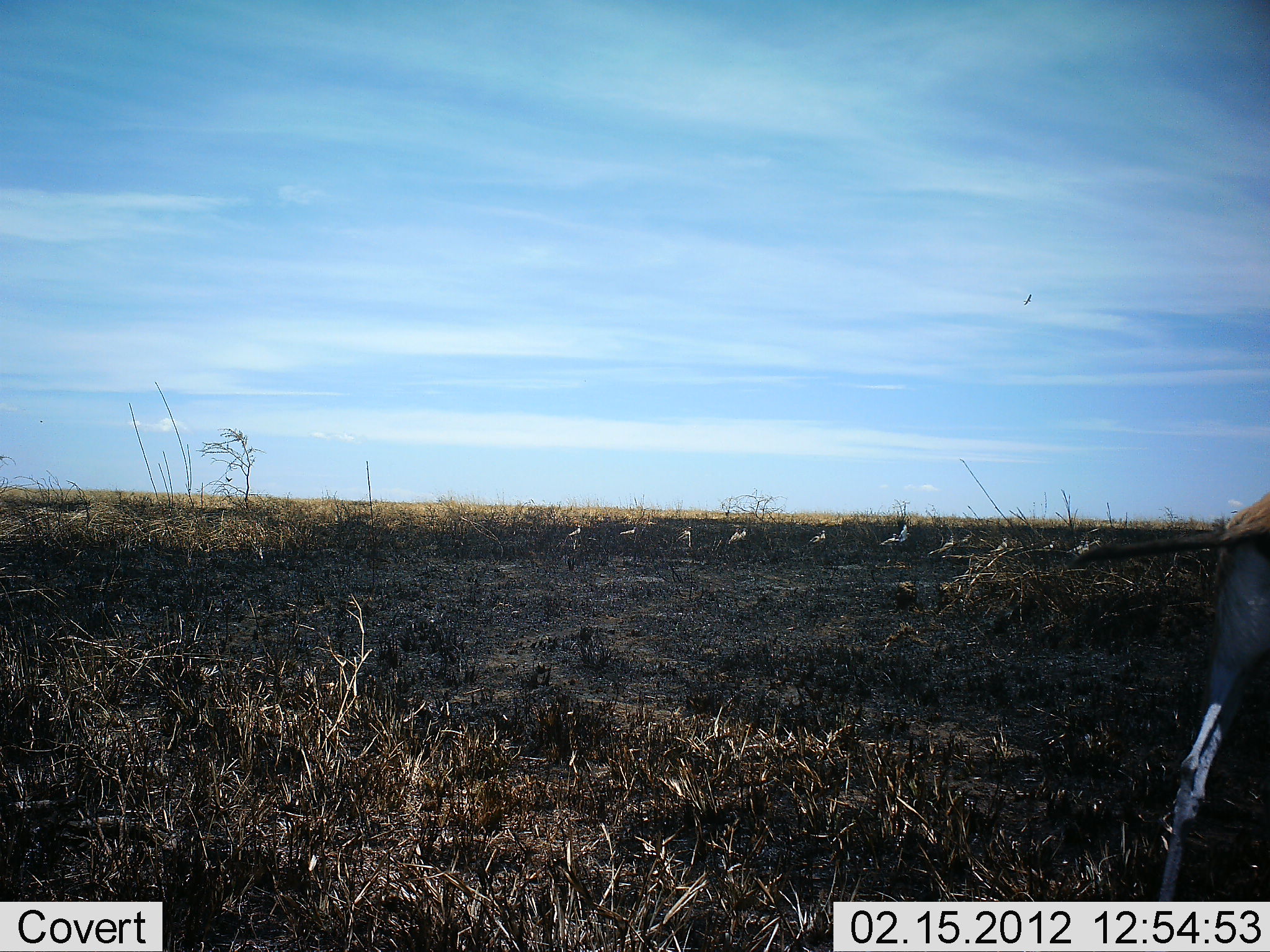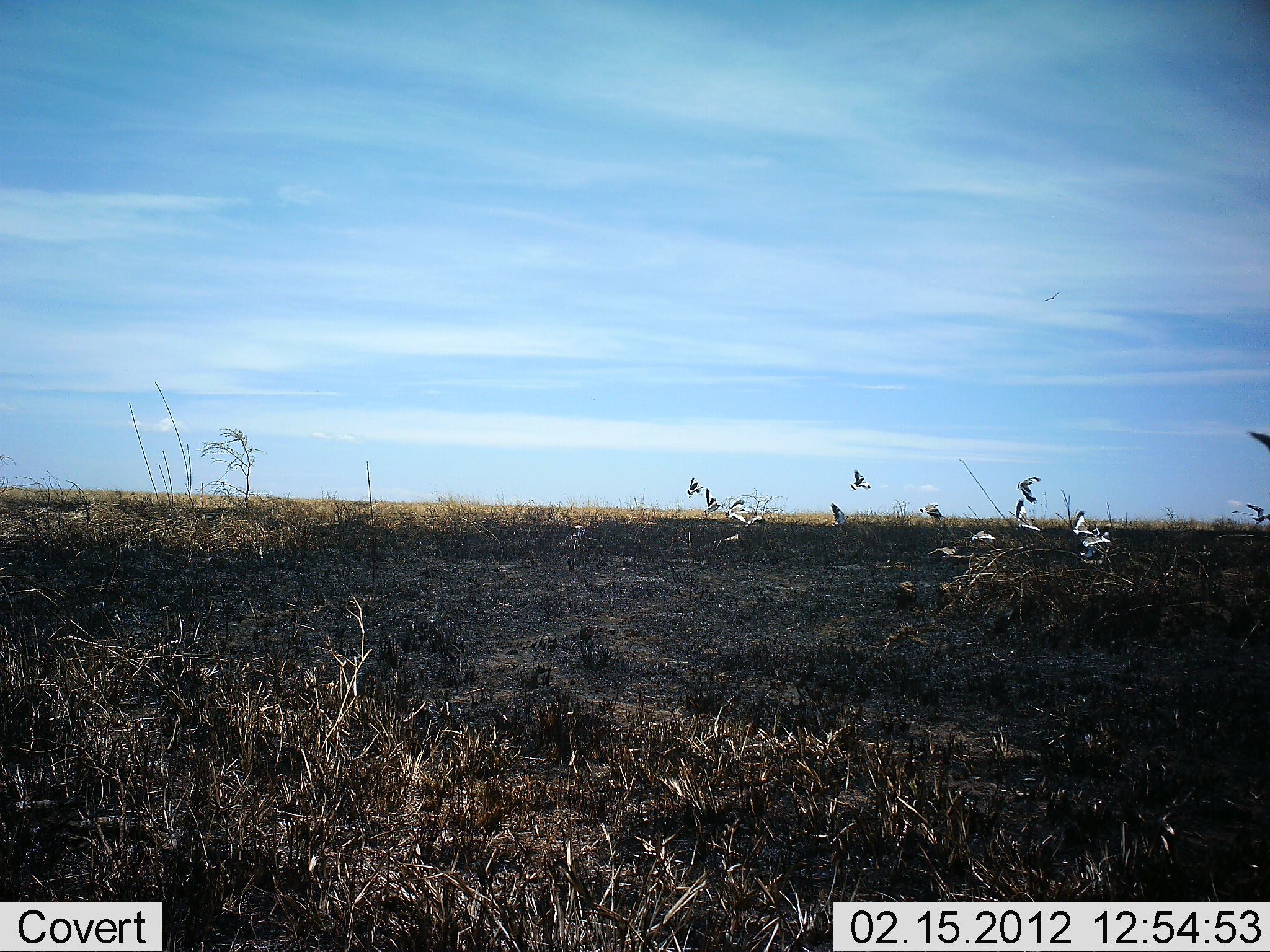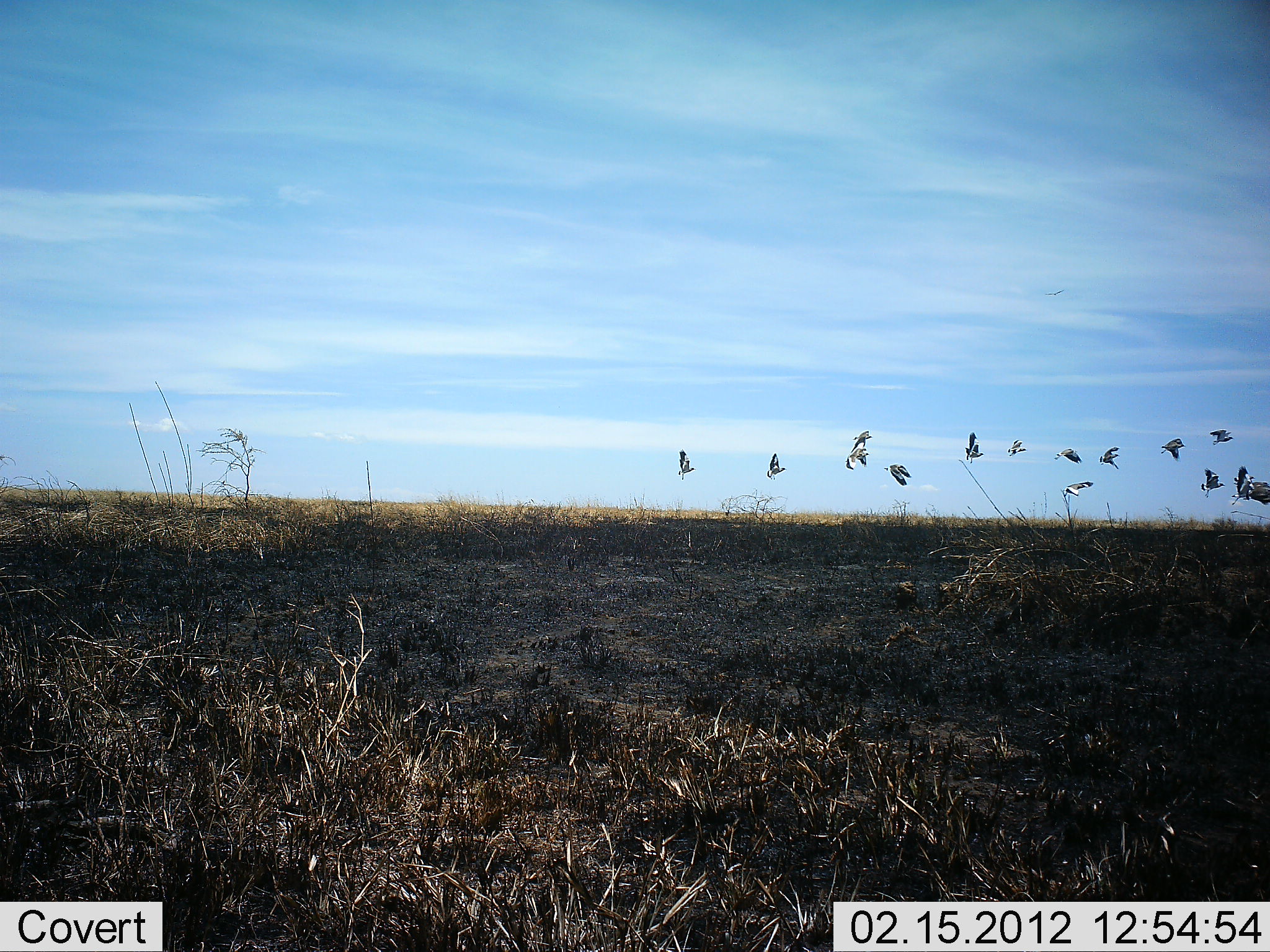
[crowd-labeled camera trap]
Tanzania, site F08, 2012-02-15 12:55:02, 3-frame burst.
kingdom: Animalia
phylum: Chordata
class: Aves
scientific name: Aves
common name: bird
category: otherbird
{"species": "otherbird (bird) (Aves)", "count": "11-50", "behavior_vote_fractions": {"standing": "7%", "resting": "7%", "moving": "93%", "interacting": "0%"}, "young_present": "0%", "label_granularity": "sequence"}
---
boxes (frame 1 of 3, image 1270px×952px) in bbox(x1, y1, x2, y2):
animal: bbox(1061, 490, 1270, 902); bbox(878, 524, 912, 549); bbox(928, 536, 958, 556); bbox(672, 526, 693, 549); bbox(1065, 540, 1089, 555); bbox(805, 530, 826, 545); bbox(564, 525, 582, 542); bbox(728, 526, 742, 544); bbox(619, 527, 638, 537); bbox(1043, 540, 1059, 550); bbox(996, 537, 1008, 550); bbox(959, 534, 971, 545); bbox(739, 527, 748, 541)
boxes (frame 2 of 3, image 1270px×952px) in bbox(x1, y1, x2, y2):
animal: bbox(1015, 497, 1042, 532); bbox(1081, 523, 1112, 548); bbox(1071, 510, 1095, 536); bbox(830, 502, 850, 527); bbox(927, 546, 959, 559); bbox(571, 524, 586, 546); bbox(971, 528, 996, 540); bbox(722, 530, 741, 545); bbox(743, 515, 767, 526)